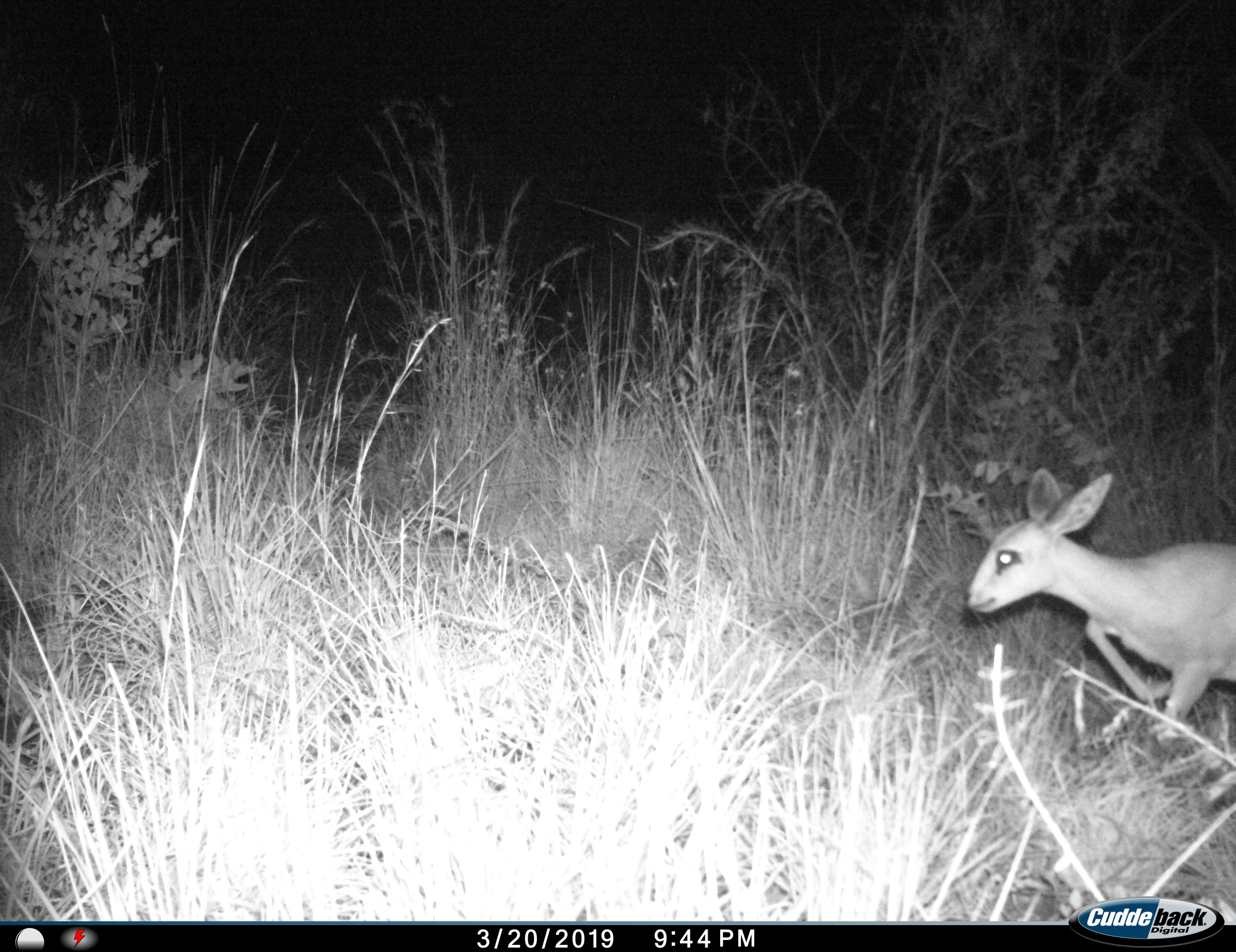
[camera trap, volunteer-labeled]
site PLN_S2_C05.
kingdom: Animalia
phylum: Chordata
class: Mammalia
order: Artiodactyla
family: Bovidae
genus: Raphicerus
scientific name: Raphicerus campestris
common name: steenbok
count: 1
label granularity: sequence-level